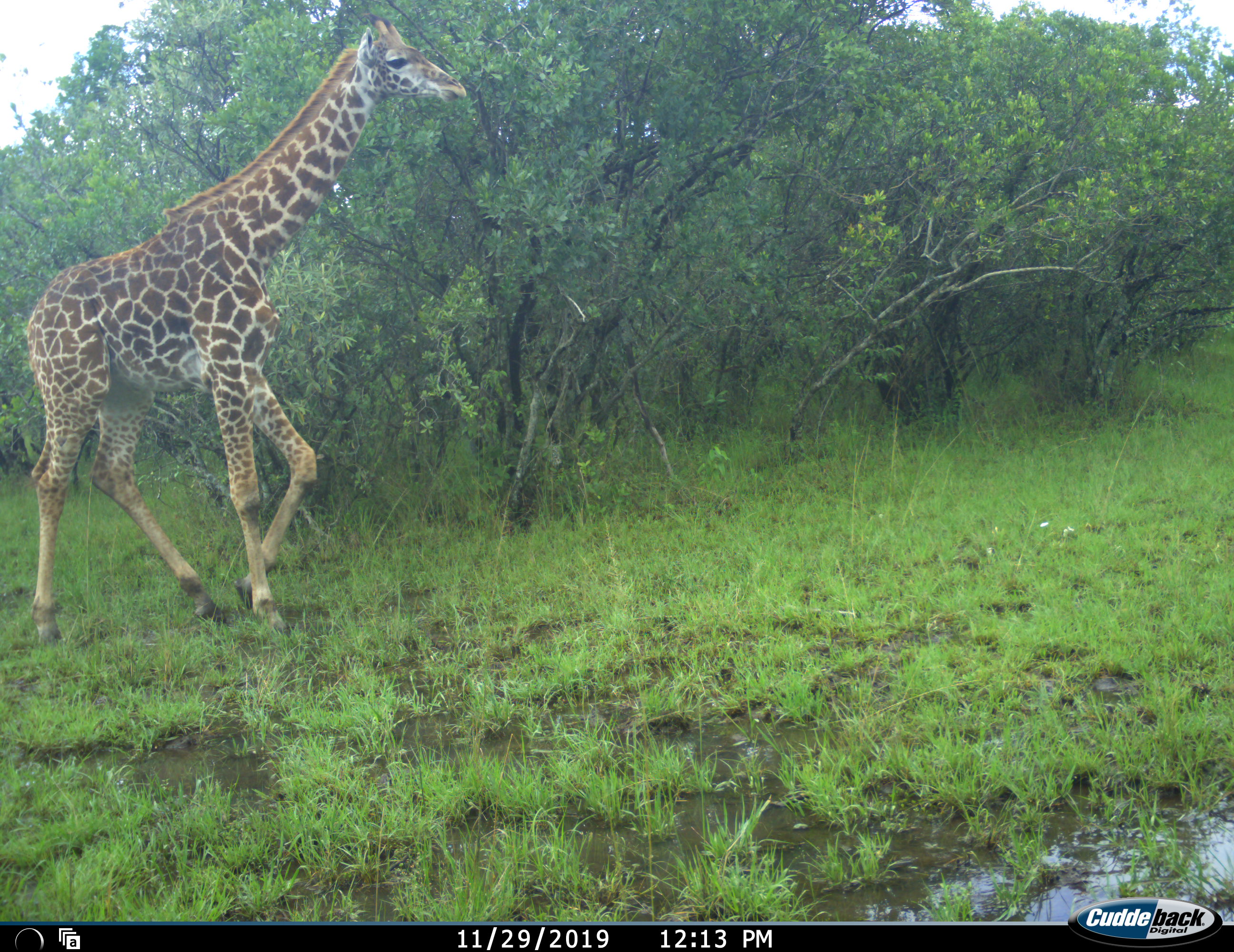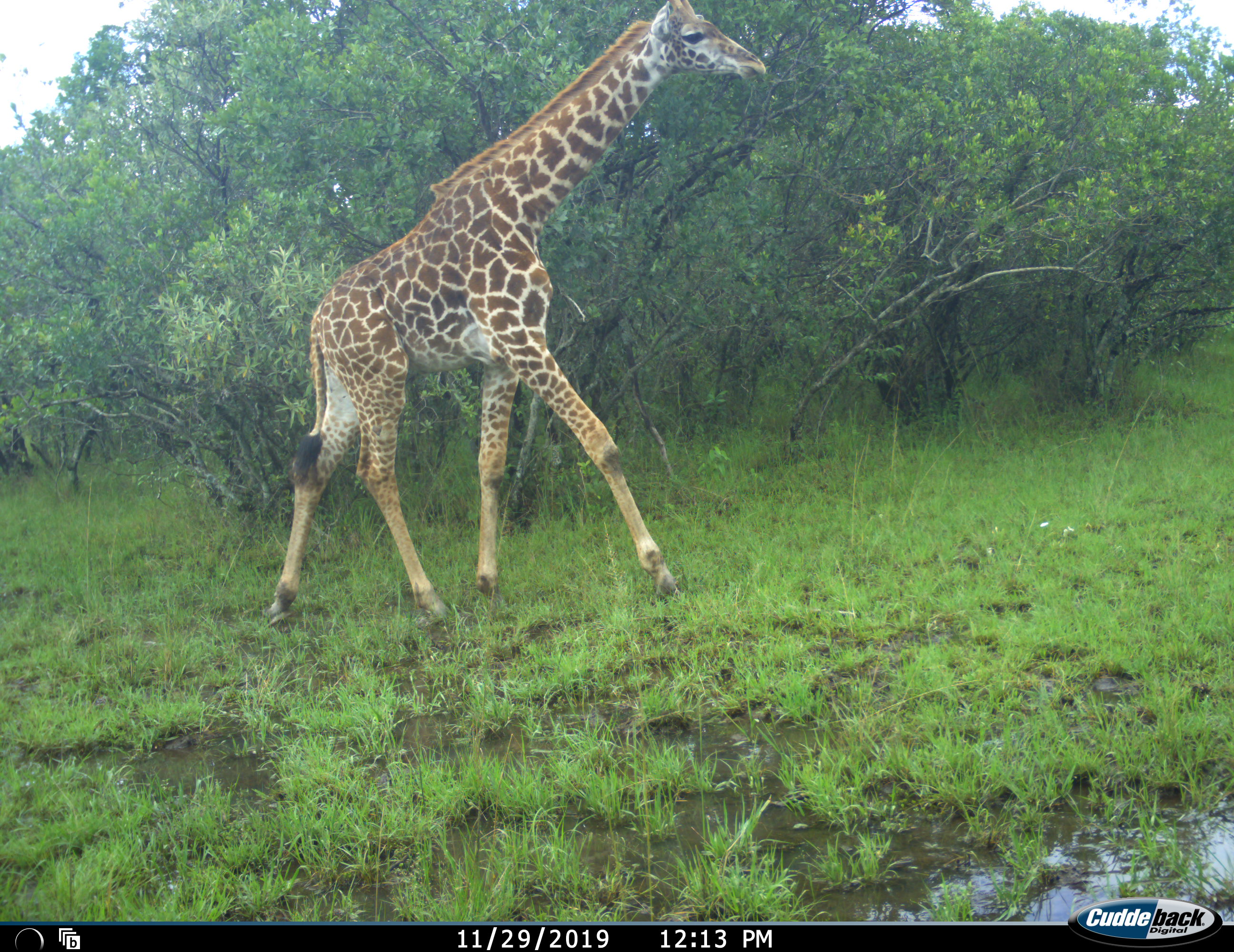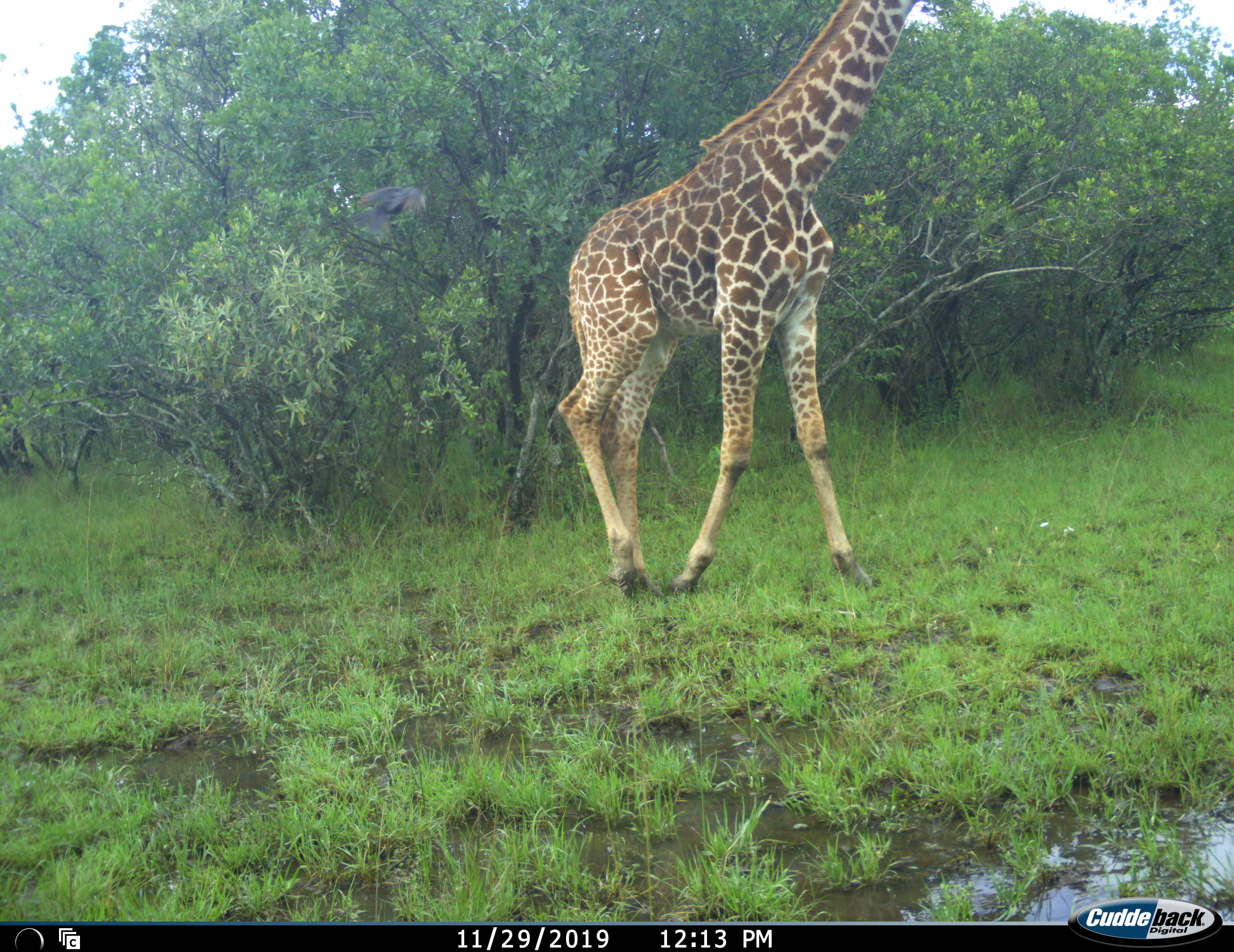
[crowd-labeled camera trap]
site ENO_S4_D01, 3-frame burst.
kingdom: Animalia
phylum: Chordata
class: Mammalia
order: Artiodactyla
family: Giraffidae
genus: Giraffa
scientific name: Giraffa camelopardalis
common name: giraffe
Giraffe (Giraffa camelopardalis), count 1. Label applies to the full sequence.